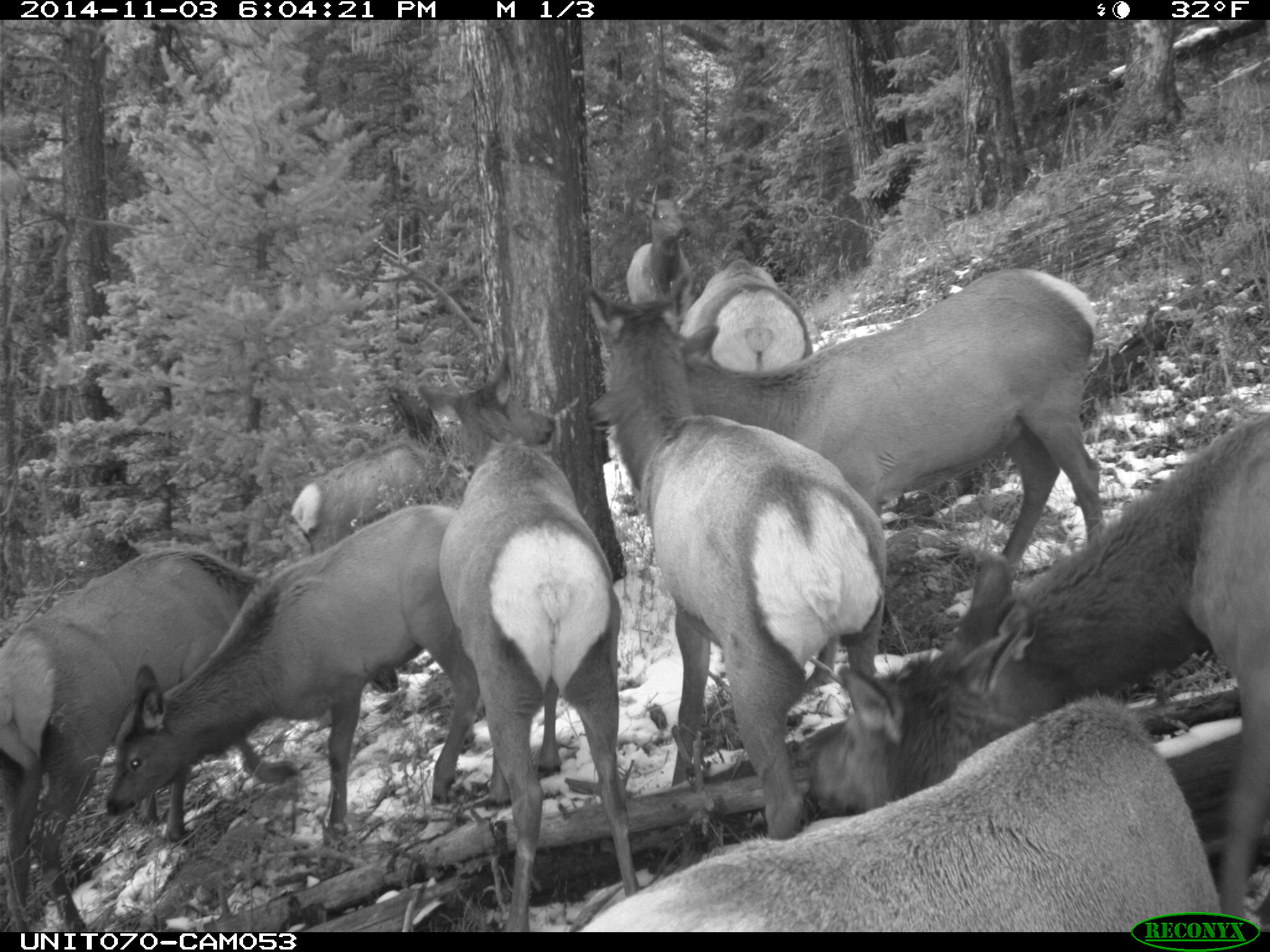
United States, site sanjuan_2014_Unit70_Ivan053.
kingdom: Animalia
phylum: Chordata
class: Mammalia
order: Artiodactyla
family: Cervidae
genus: Cervus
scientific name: Cervus elaphus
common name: red deer